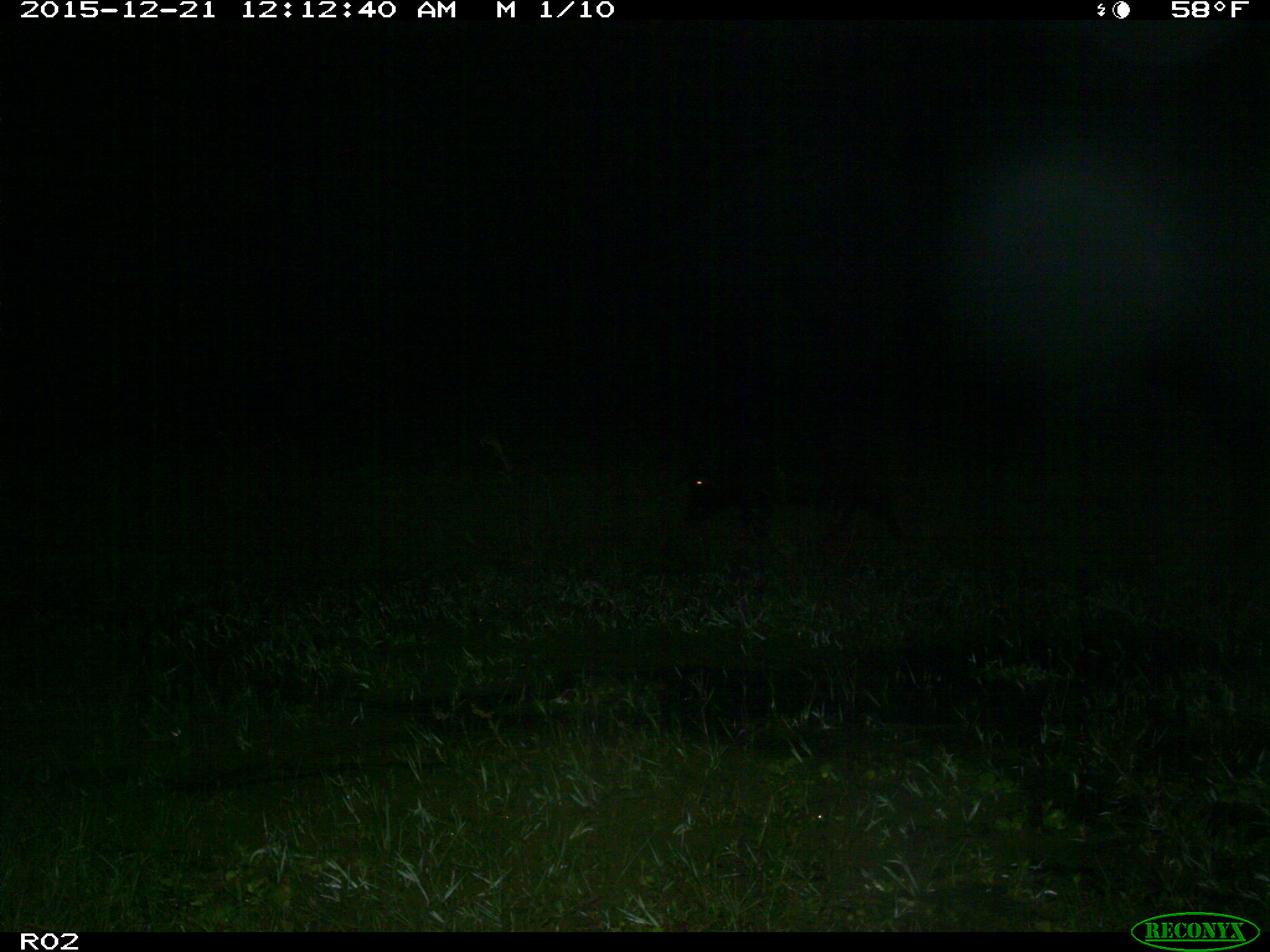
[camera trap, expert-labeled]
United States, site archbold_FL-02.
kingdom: Animalia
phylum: Chordata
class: Mammalia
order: Artiodactyla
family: Suidae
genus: Sus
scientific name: Sus scrofa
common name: wild boar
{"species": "Sus scrofa (wild boar)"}